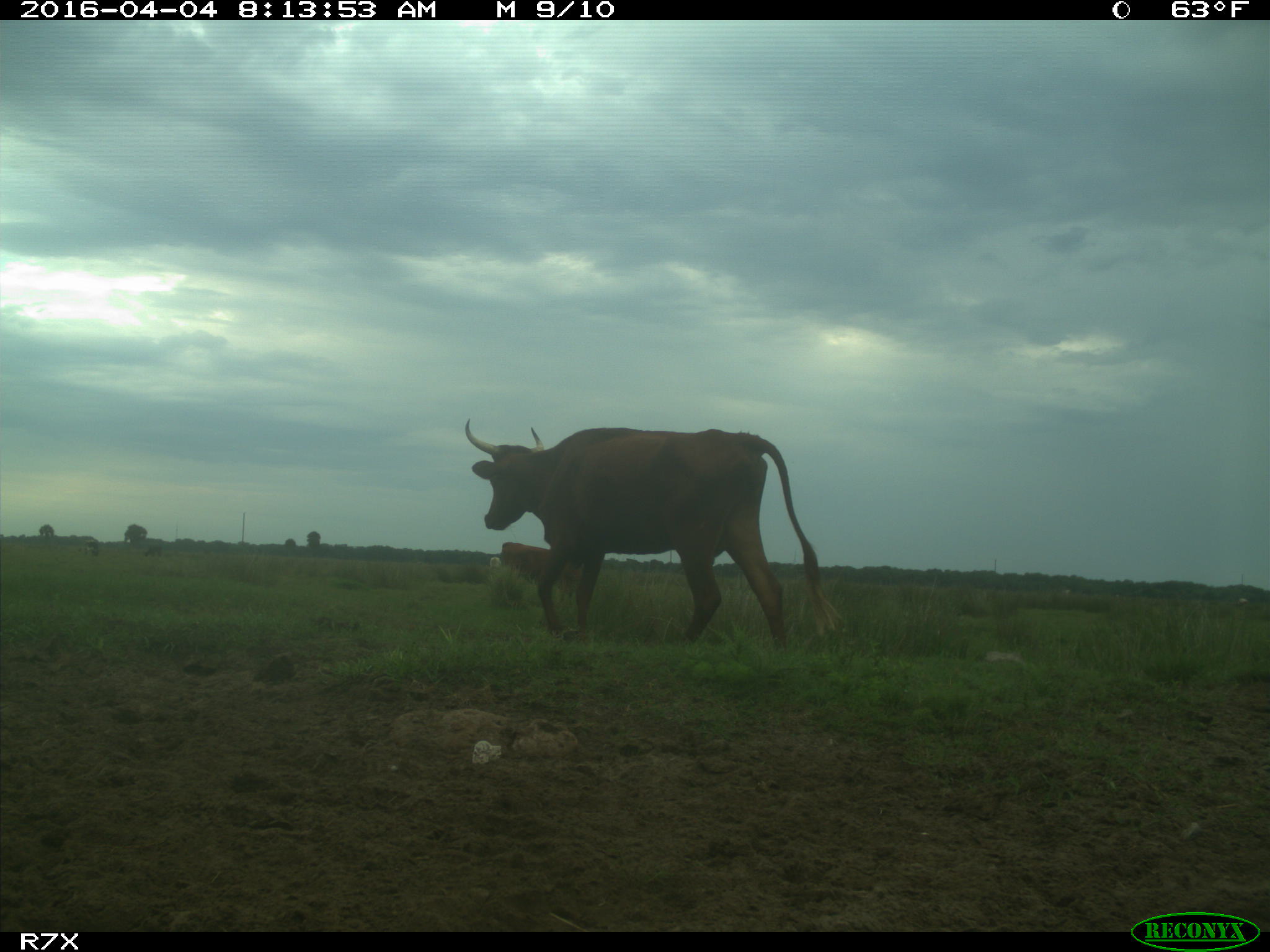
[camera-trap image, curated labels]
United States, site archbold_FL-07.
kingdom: Animalia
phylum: Chordata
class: Mammalia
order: Artiodactyla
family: Bovidae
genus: Bos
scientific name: Bos taurus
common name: domestic cow